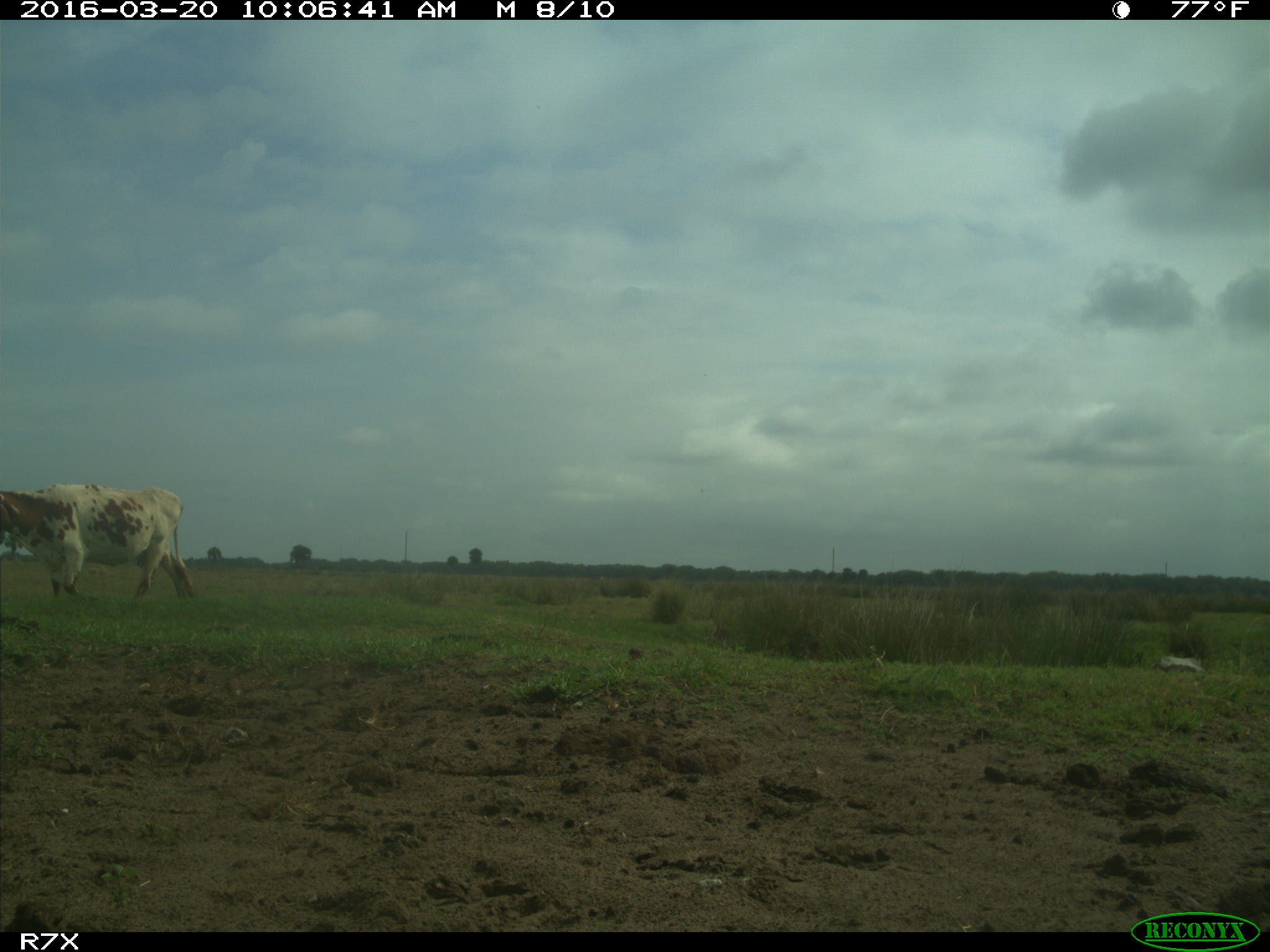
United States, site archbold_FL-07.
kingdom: Animalia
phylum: Chordata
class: Mammalia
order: Artiodactyla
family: Bovidae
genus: Bos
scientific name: Bos taurus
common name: domestic cow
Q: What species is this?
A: Bos taurus (domestic cow).